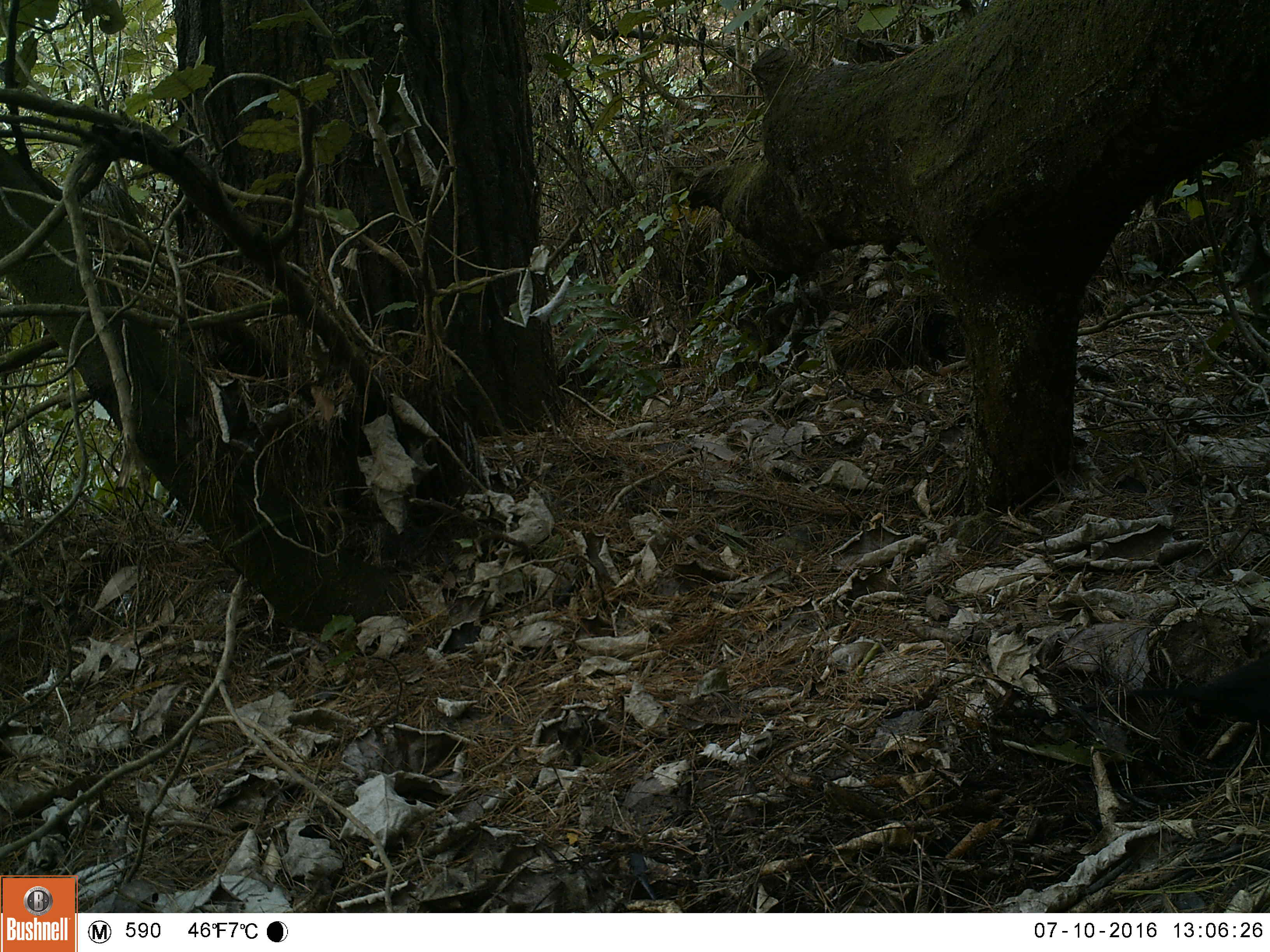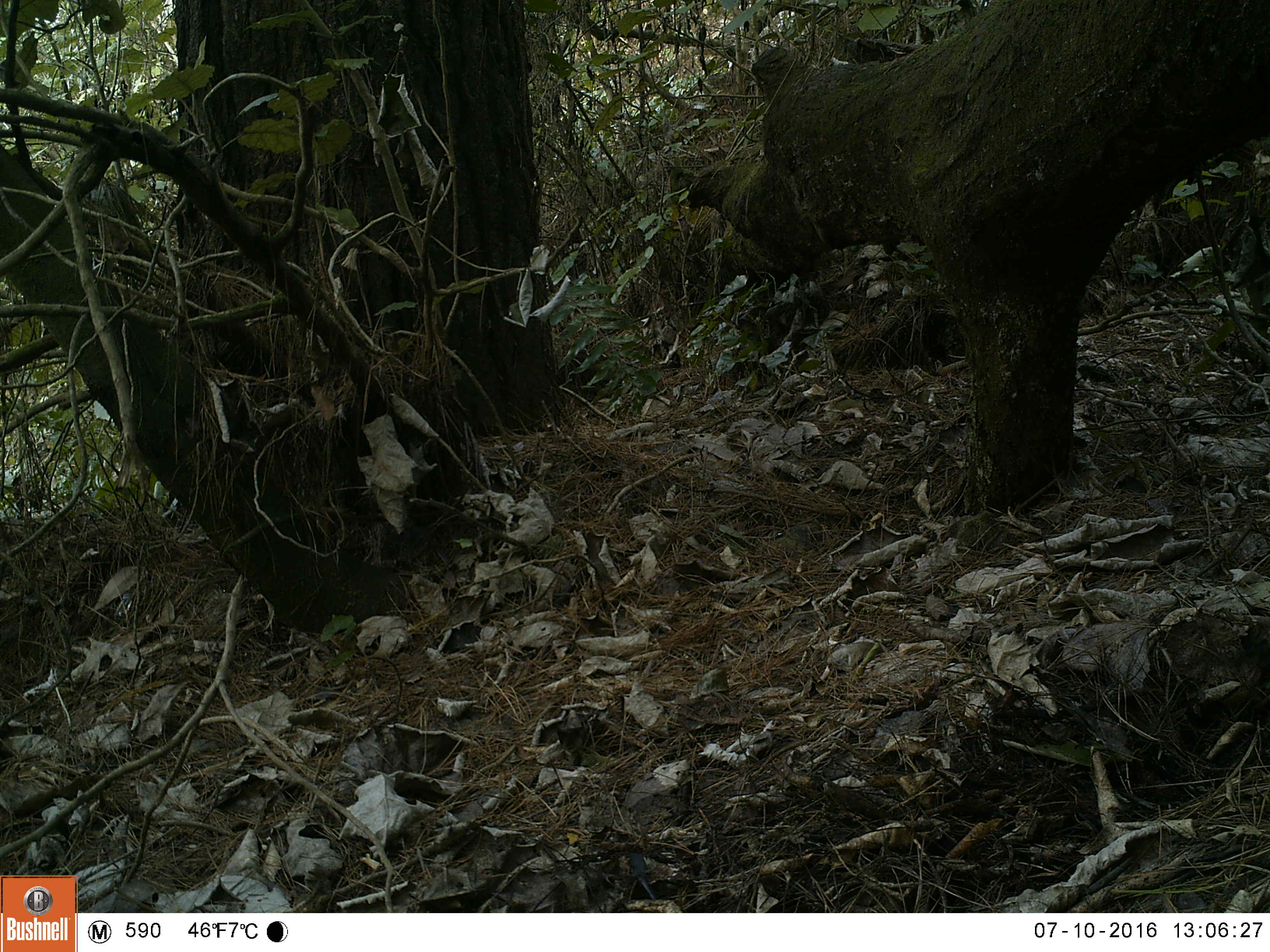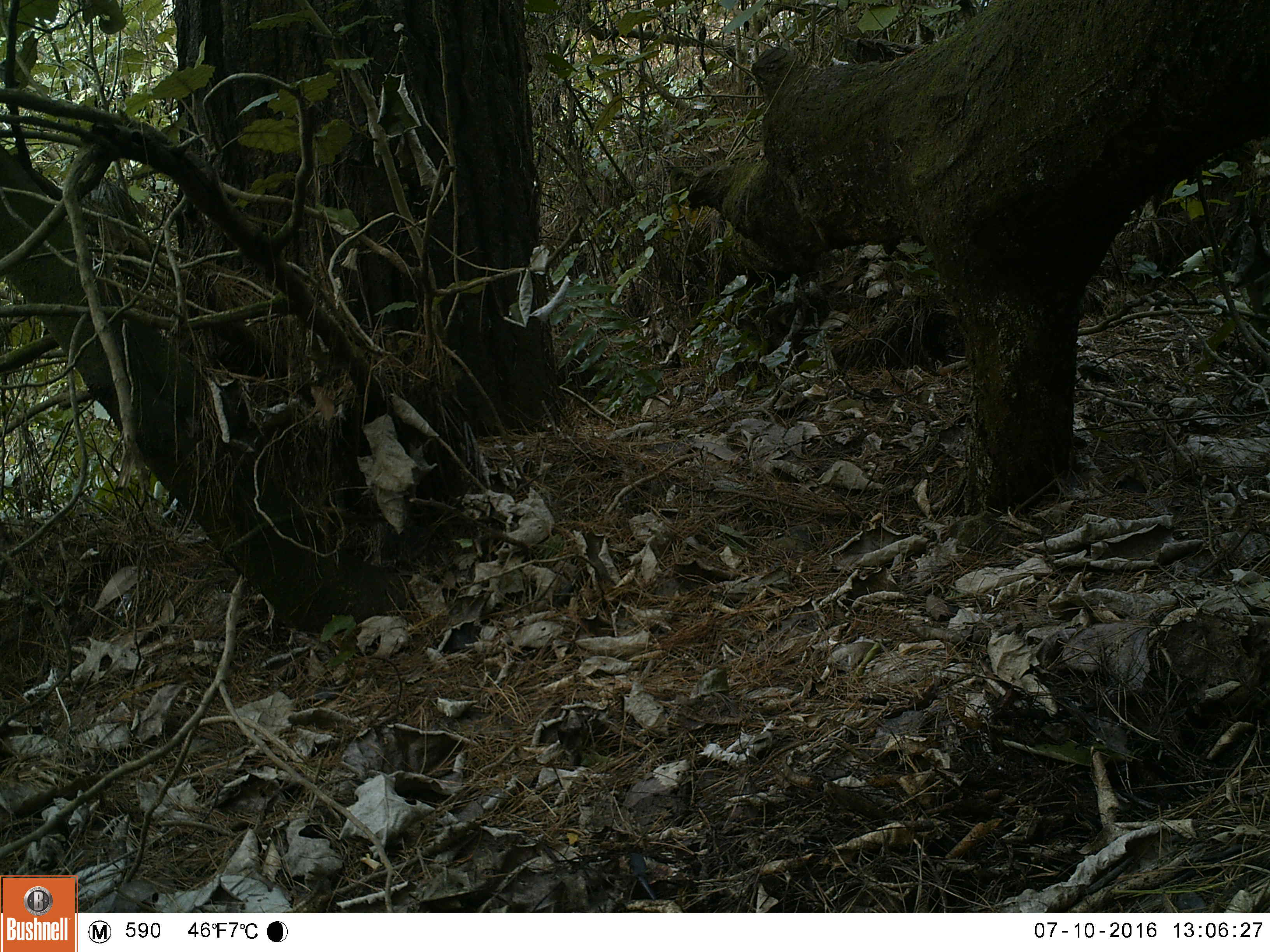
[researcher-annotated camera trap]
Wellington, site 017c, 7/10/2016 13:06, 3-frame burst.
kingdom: Animalia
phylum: Chordata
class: Aves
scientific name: Aves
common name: bird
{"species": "bird (Aves)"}